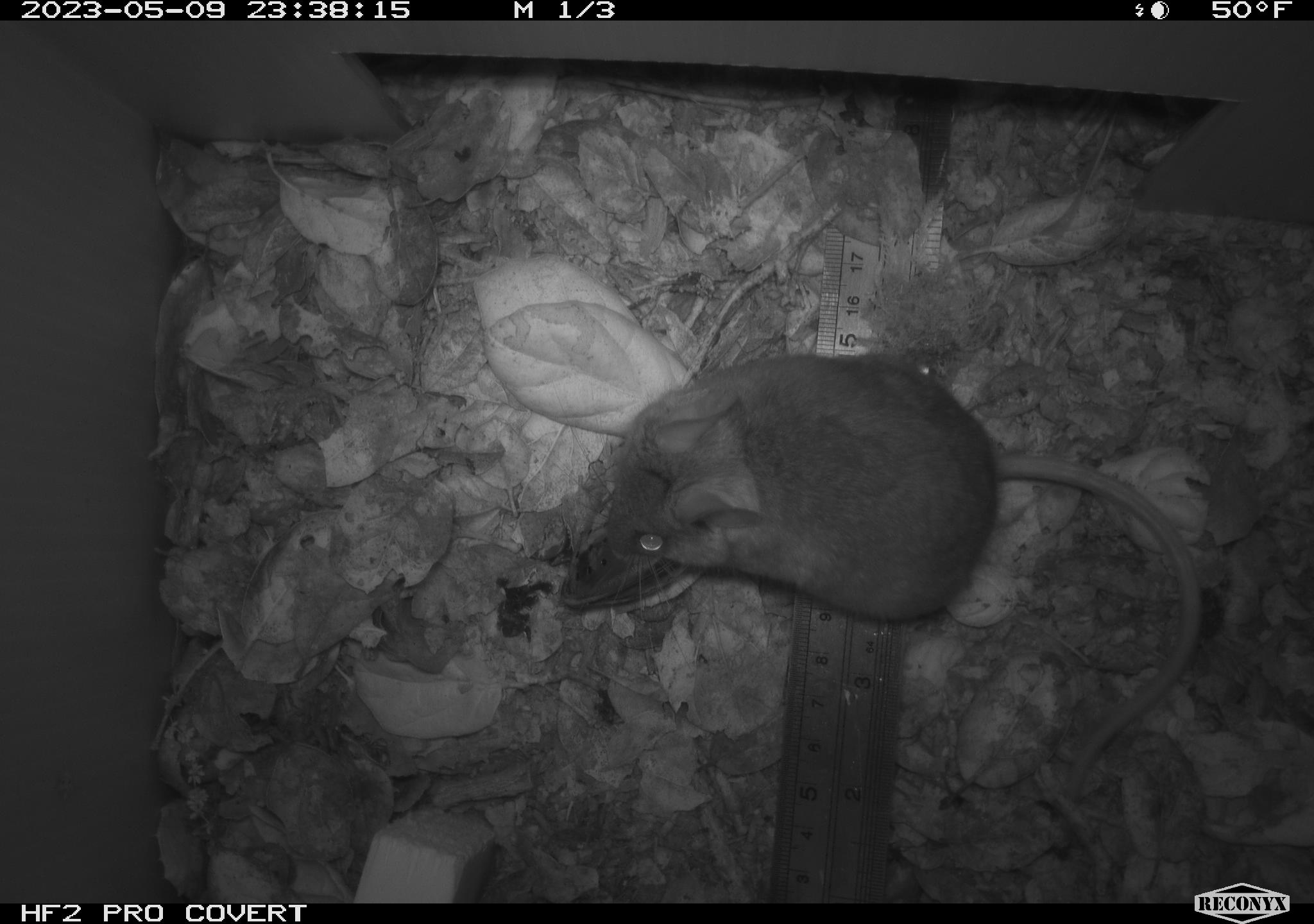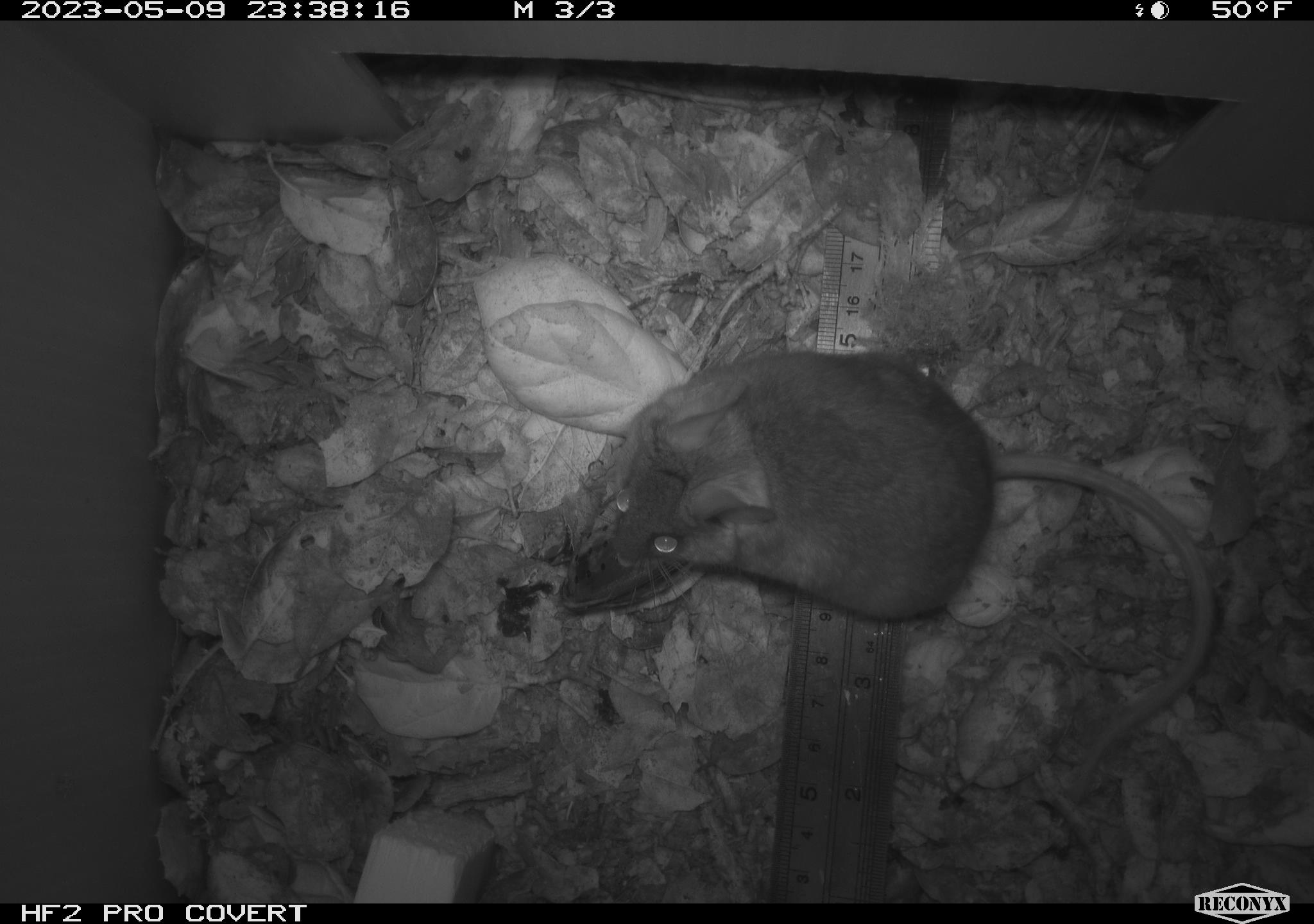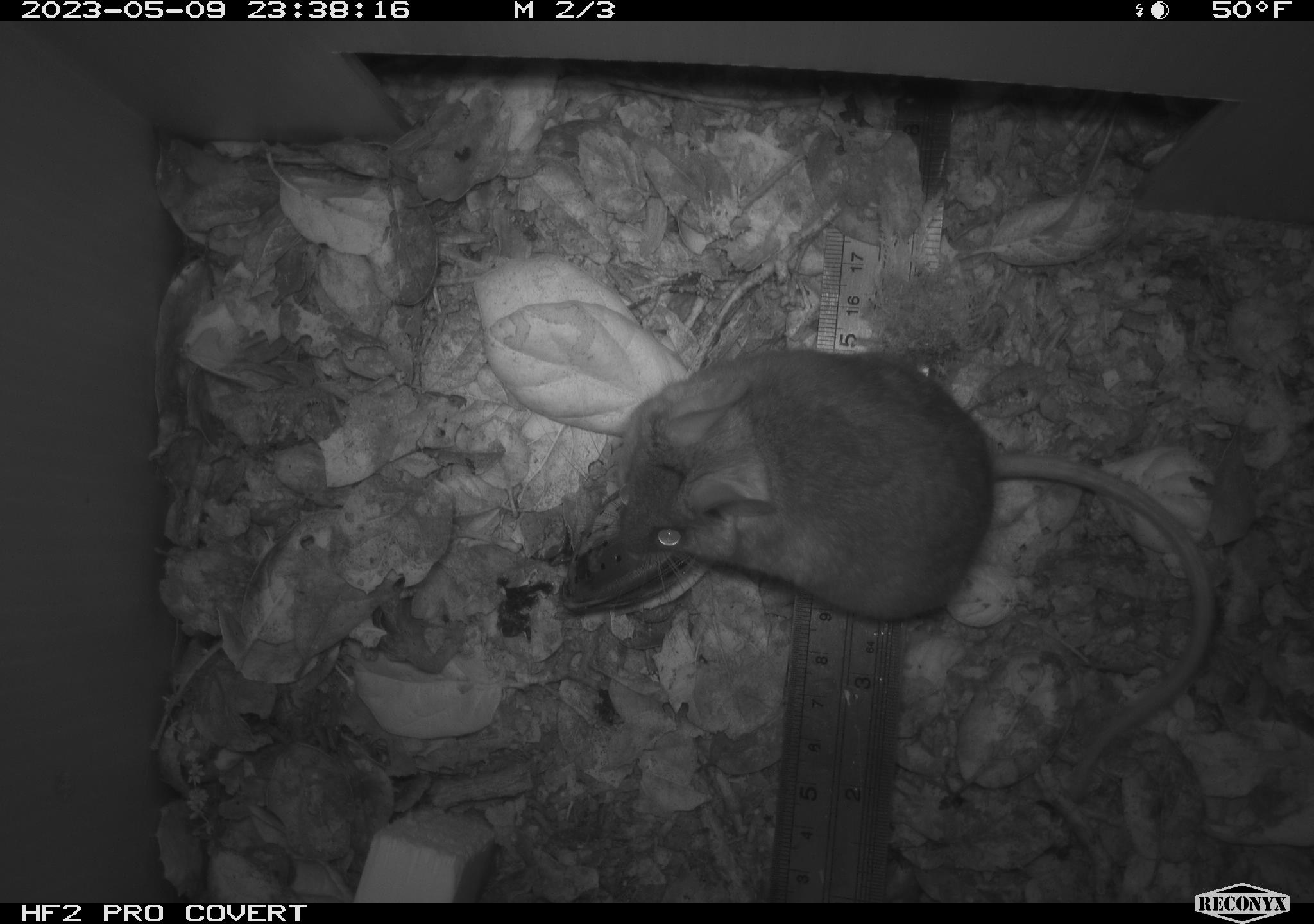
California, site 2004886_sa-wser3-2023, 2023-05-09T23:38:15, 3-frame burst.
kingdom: Animalia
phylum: Chordata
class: Mammalia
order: Rodentia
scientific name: Rodentia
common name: mouse species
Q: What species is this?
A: Mouse species (Rodentia).